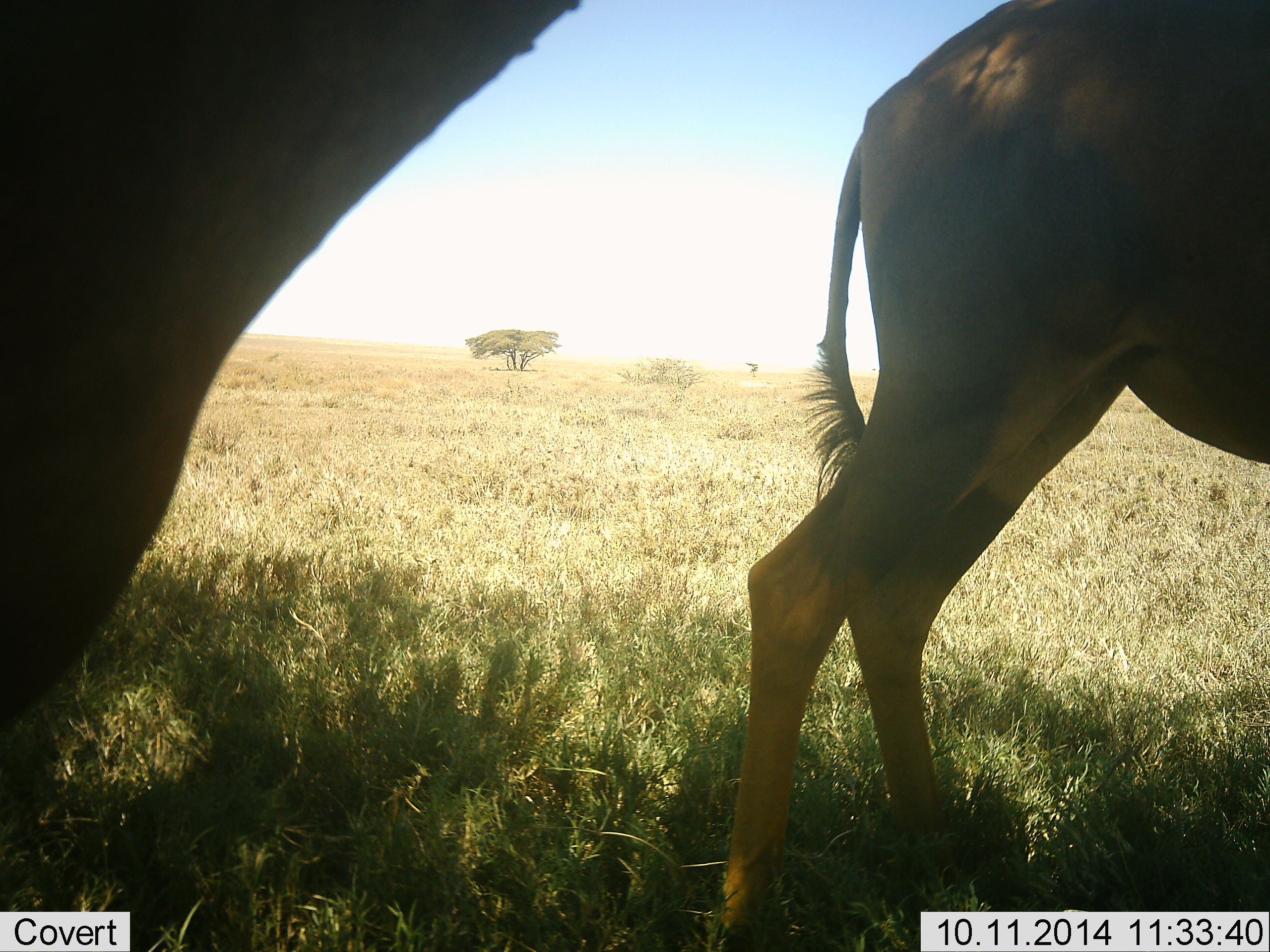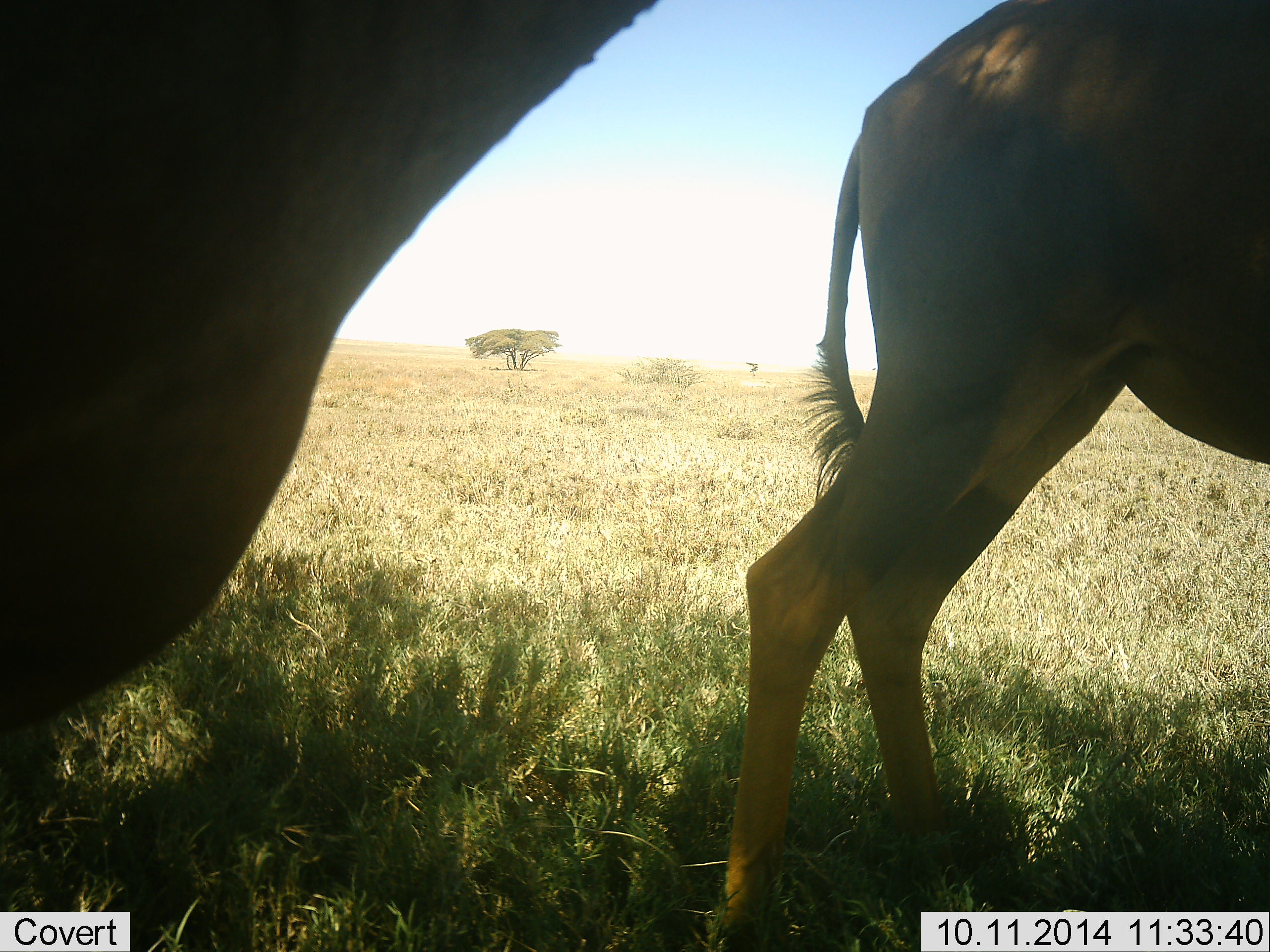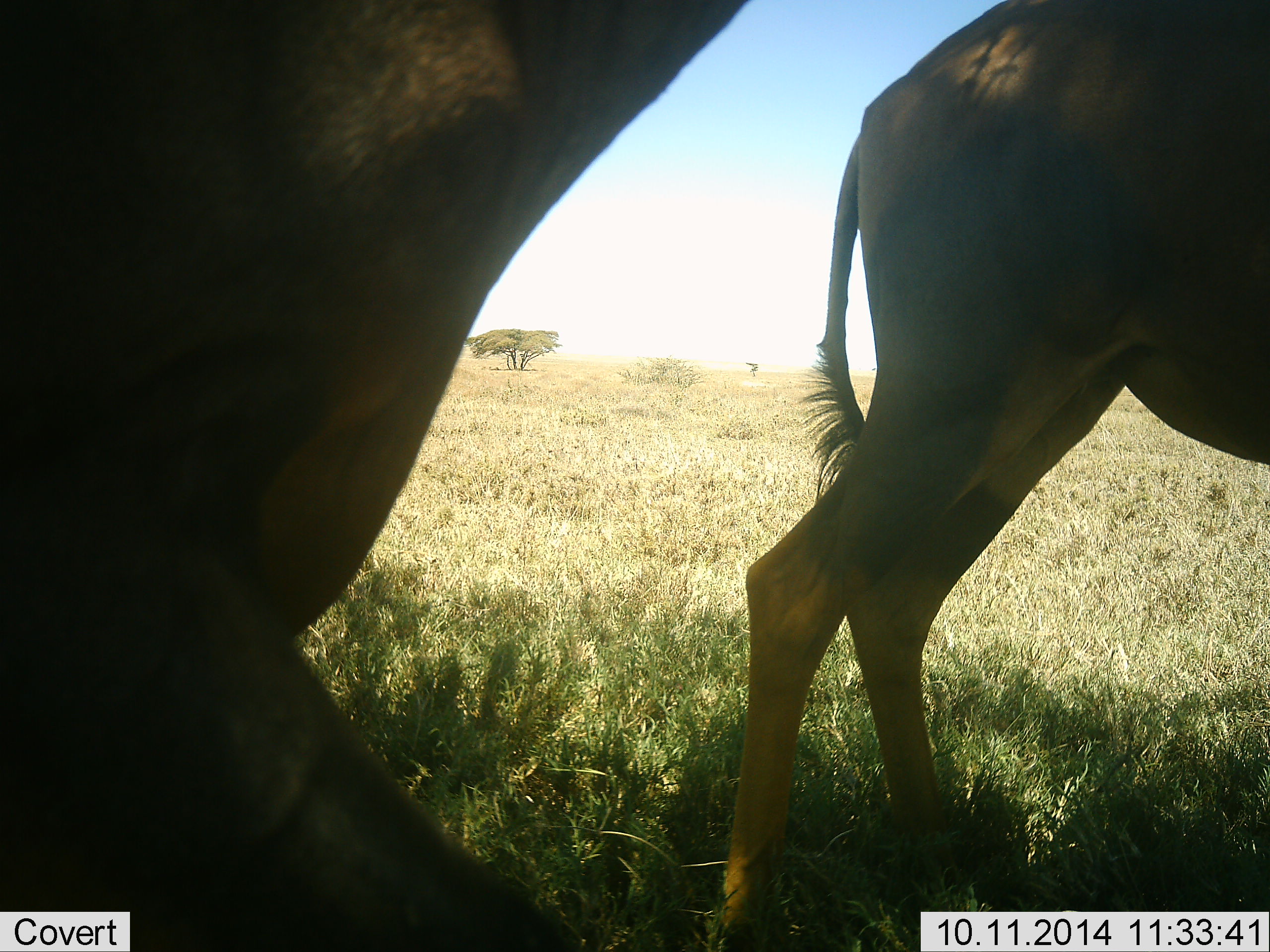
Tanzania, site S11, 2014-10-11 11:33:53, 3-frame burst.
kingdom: Animalia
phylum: Chordata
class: Mammalia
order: Artiodactyla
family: Bovidae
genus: Alcelaphus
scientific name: Alcelaphus buselaphus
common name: hartebeest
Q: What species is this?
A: Hartebeest (Alcelaphus buselaphus).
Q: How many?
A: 2.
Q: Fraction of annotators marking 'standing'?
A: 88%.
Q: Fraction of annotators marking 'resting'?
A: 0%.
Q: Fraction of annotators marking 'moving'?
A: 12%.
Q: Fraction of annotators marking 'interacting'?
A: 0%.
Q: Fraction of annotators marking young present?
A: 12%.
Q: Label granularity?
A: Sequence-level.